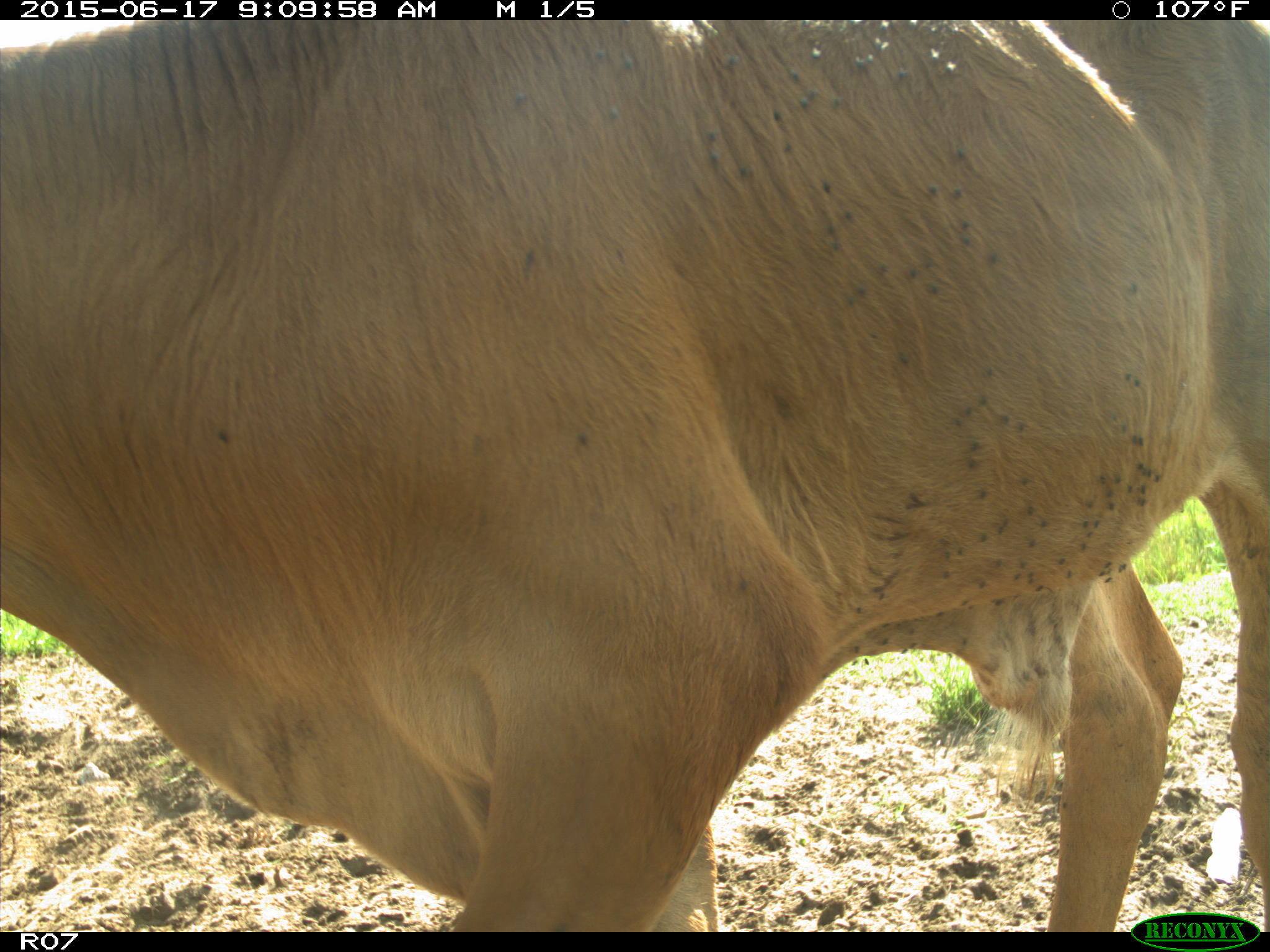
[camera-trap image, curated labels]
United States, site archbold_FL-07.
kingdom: Animalia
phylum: Chordata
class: Mammalia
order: Artiodactyla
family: Bovidae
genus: Bos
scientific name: Bos taurus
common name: domestic cow